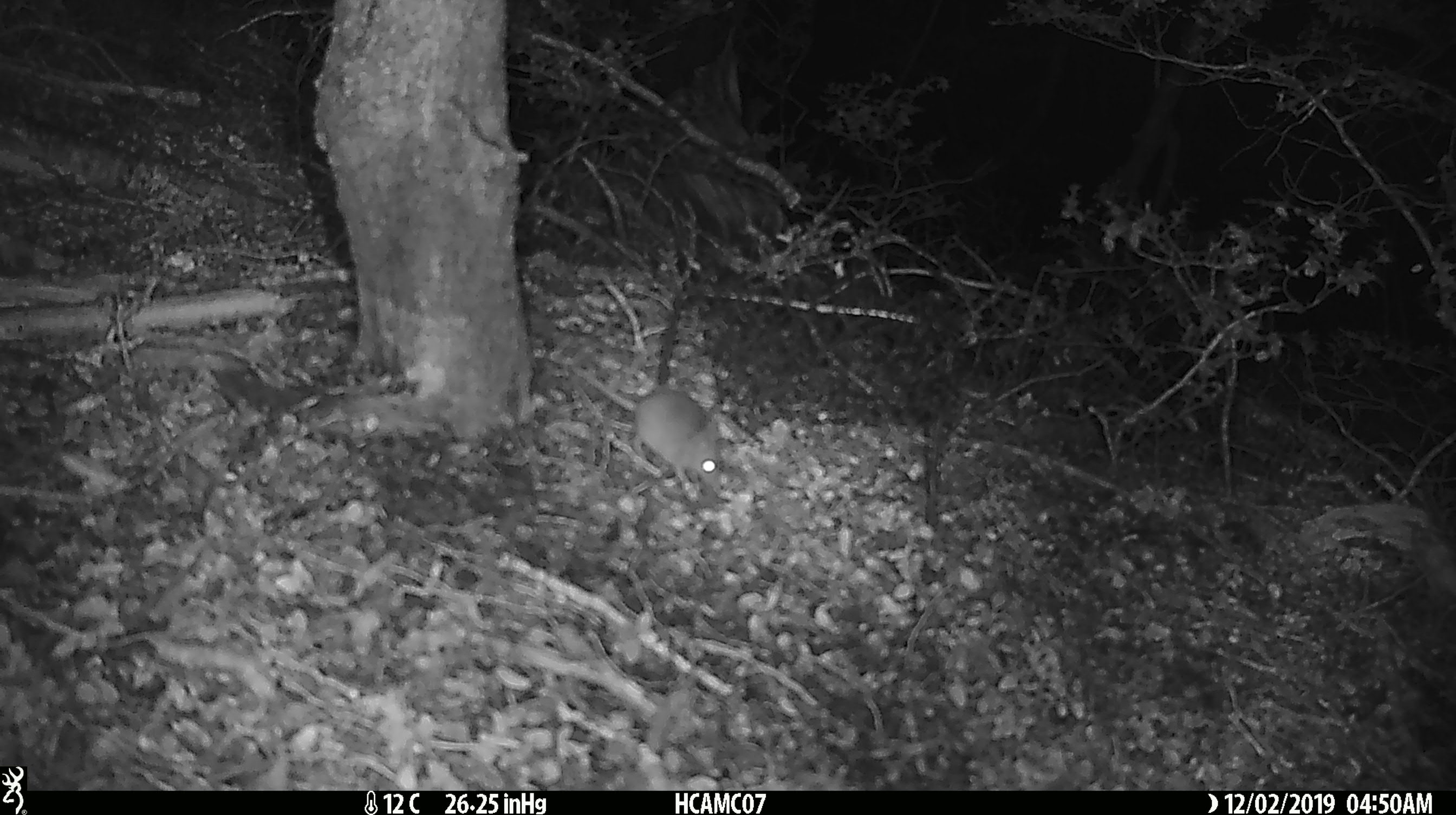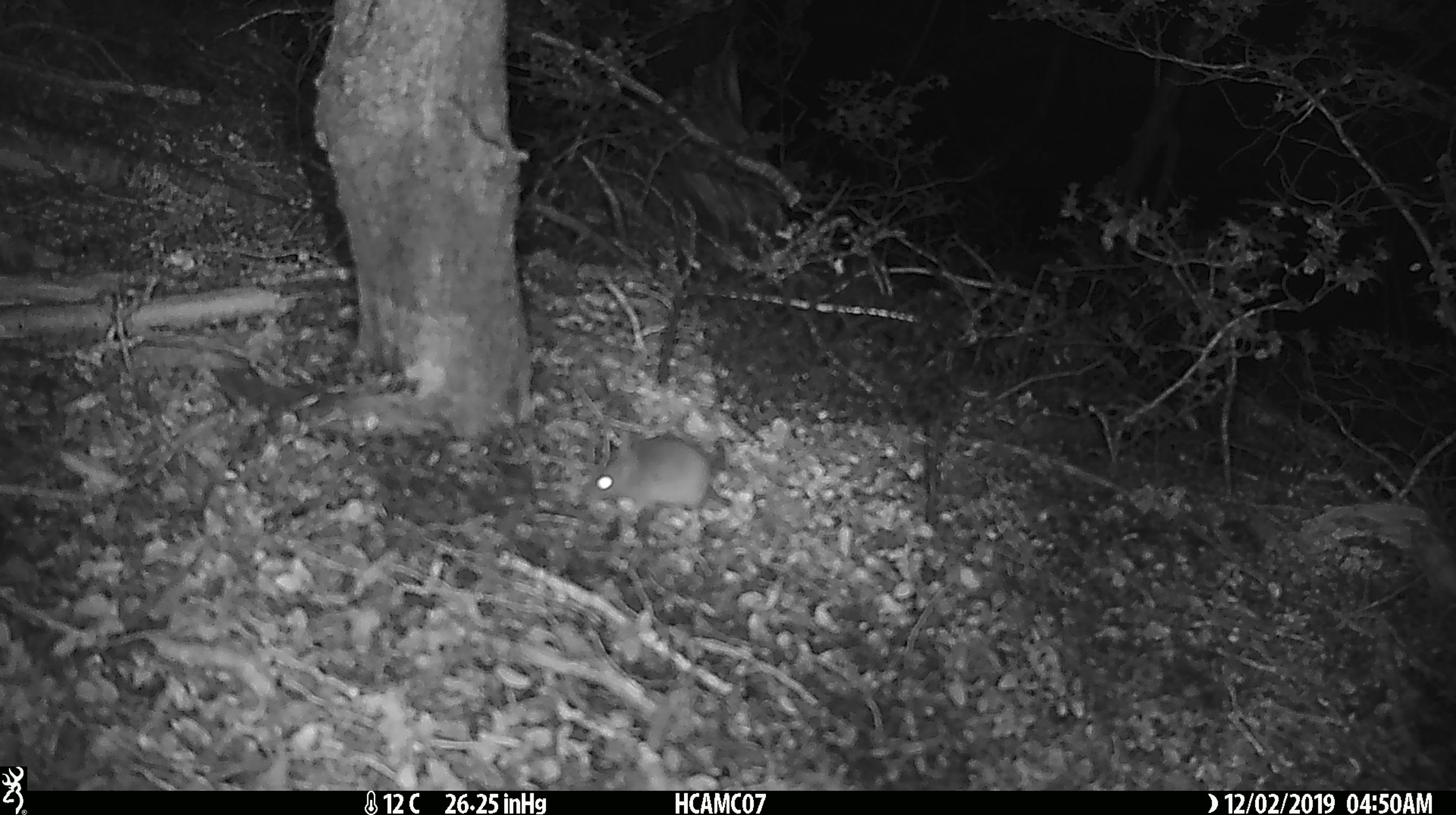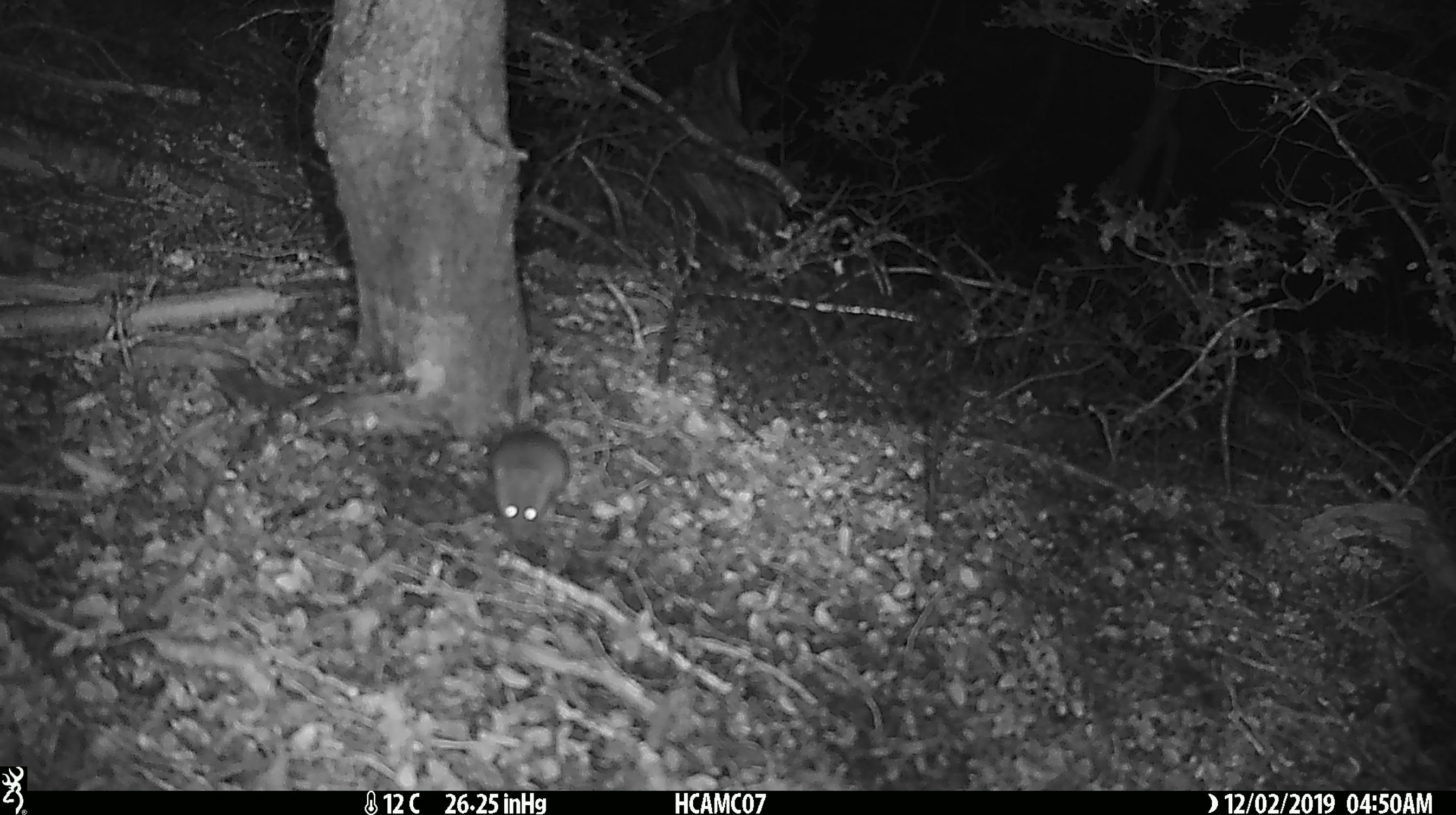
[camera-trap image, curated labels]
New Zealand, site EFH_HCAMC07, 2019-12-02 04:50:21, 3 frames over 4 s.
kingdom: Animalia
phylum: Chordata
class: Mammalia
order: Rodentia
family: Muridae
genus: Mus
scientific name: Mus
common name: mouse